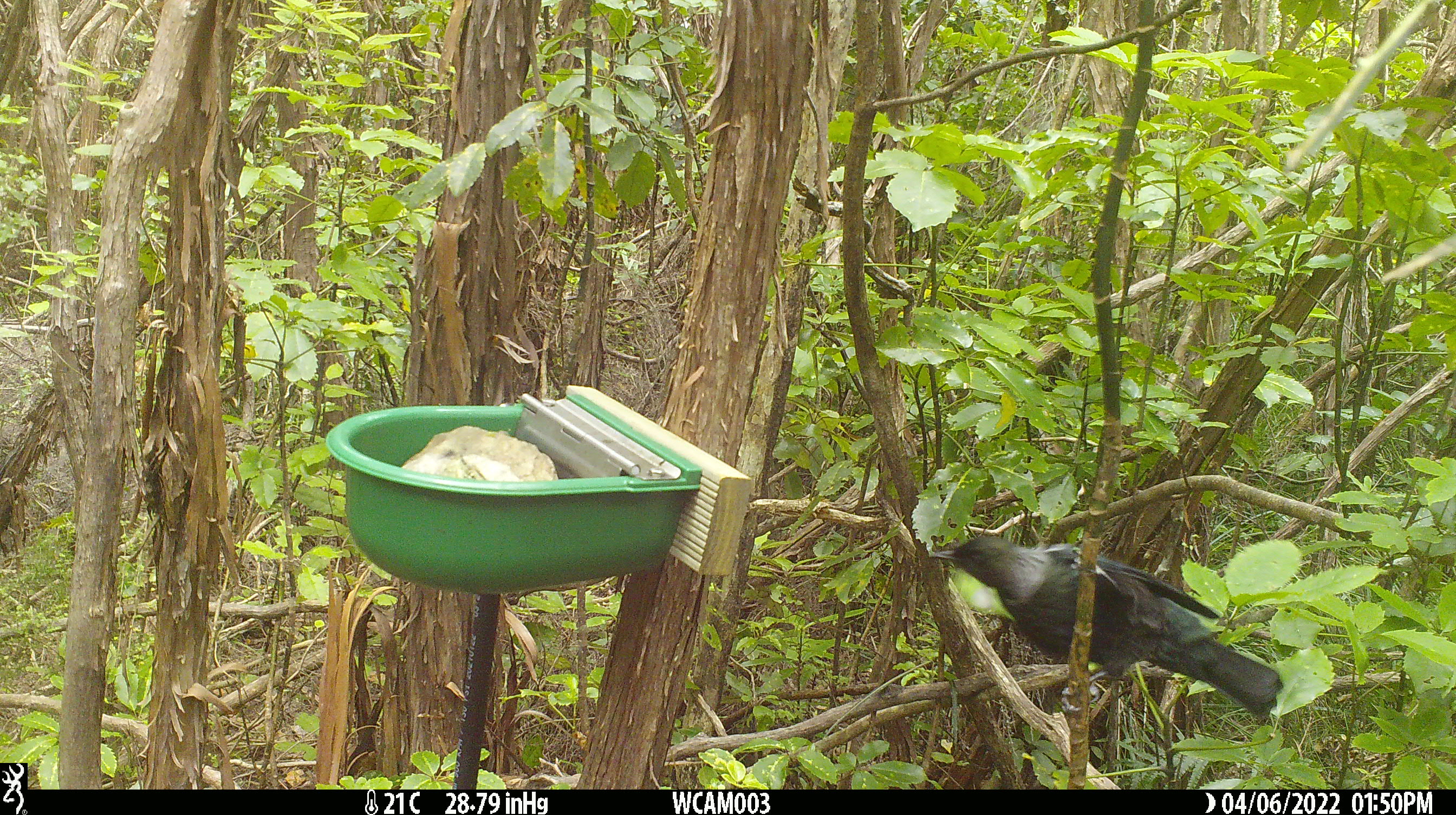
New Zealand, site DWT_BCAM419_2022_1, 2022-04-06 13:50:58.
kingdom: Animalia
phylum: Chordata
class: Aves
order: Passeriformes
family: Meliphagidae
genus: Prosthemadera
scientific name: Prosthemadera novaeseelandiae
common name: tui